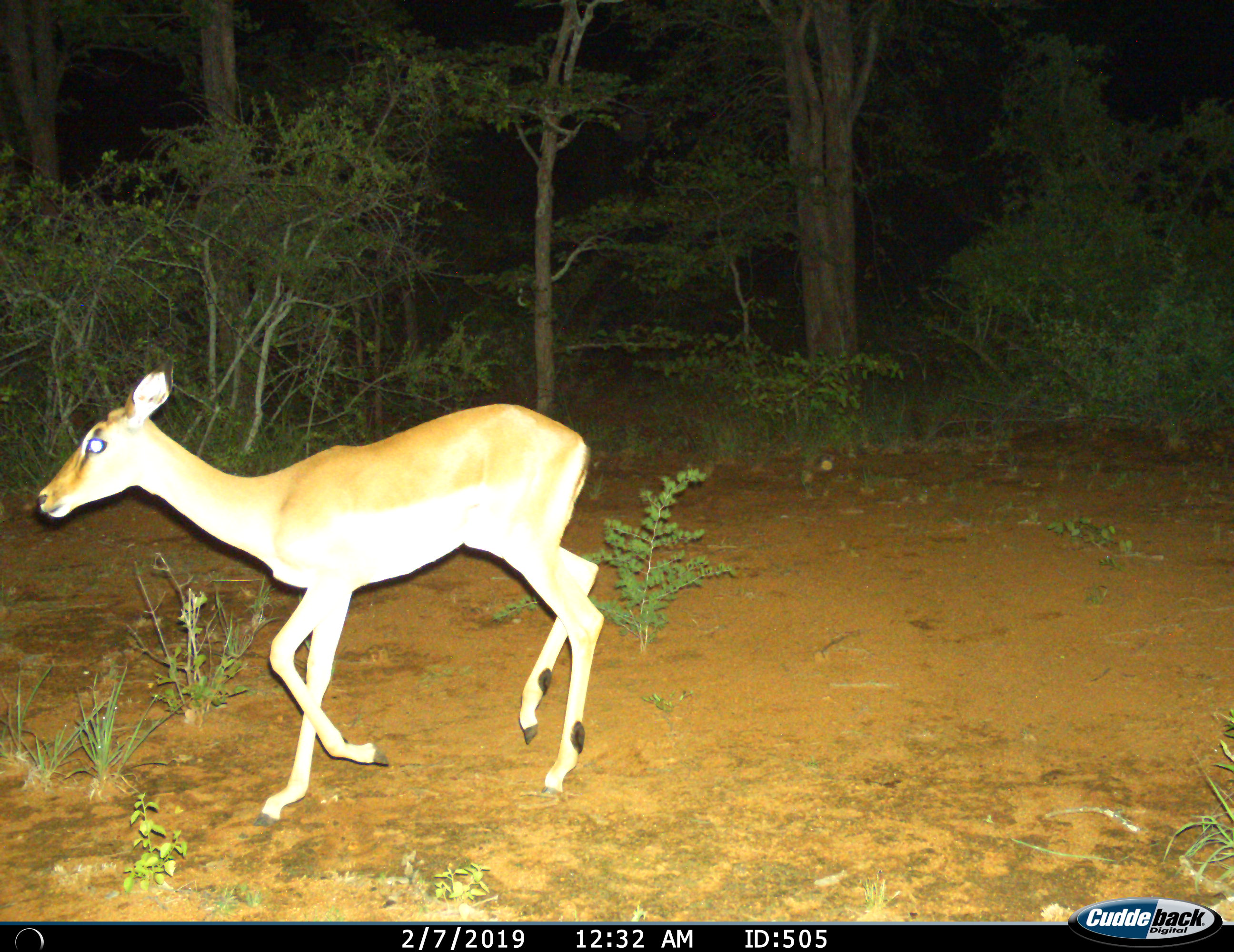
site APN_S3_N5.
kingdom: Animalia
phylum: Chordata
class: Mammalia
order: Artiodactyla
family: Bovidae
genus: Aepyceros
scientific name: Aepyceros melampus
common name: impala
Impala (Aepyceros melampus), count 1. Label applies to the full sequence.